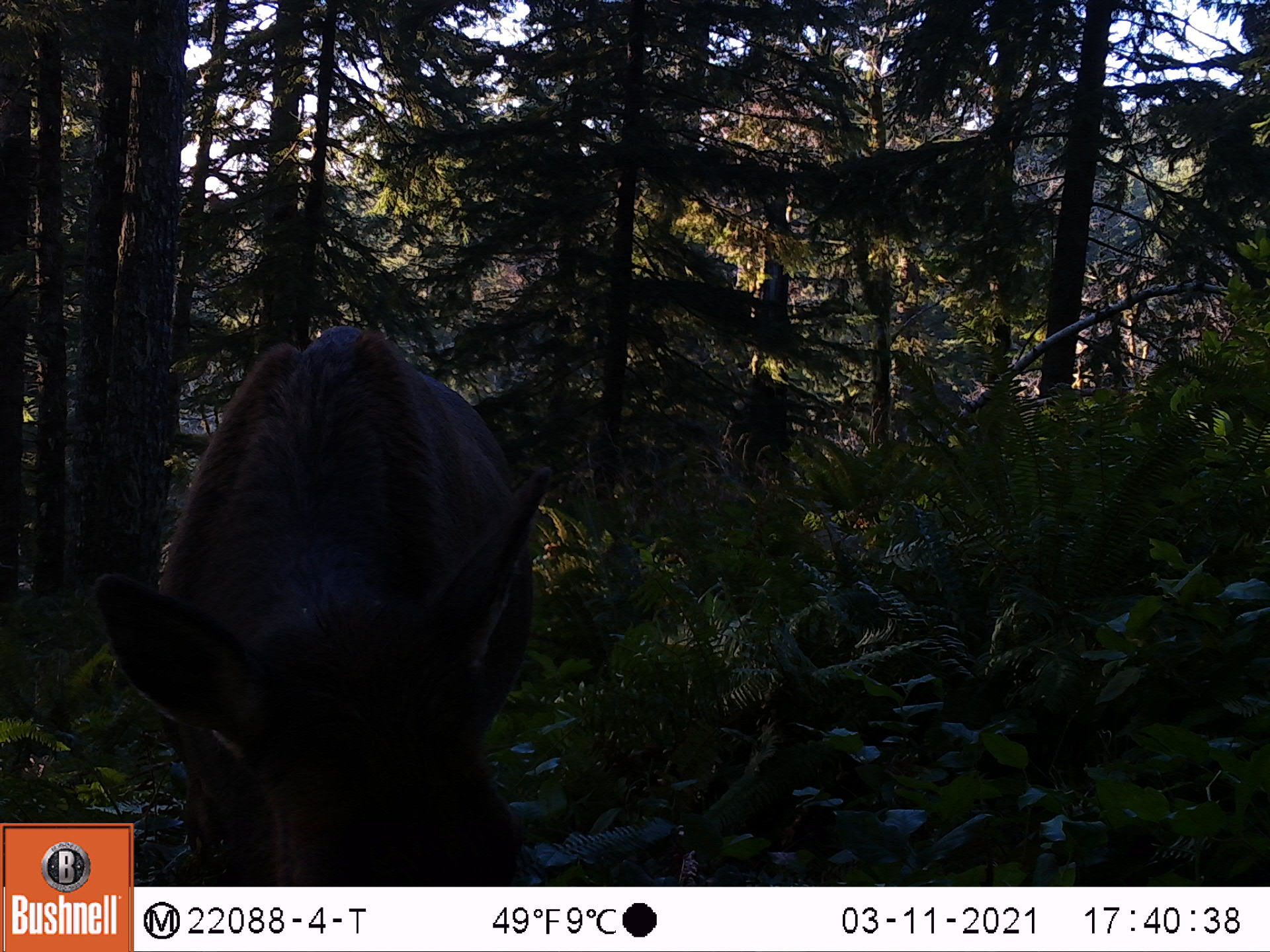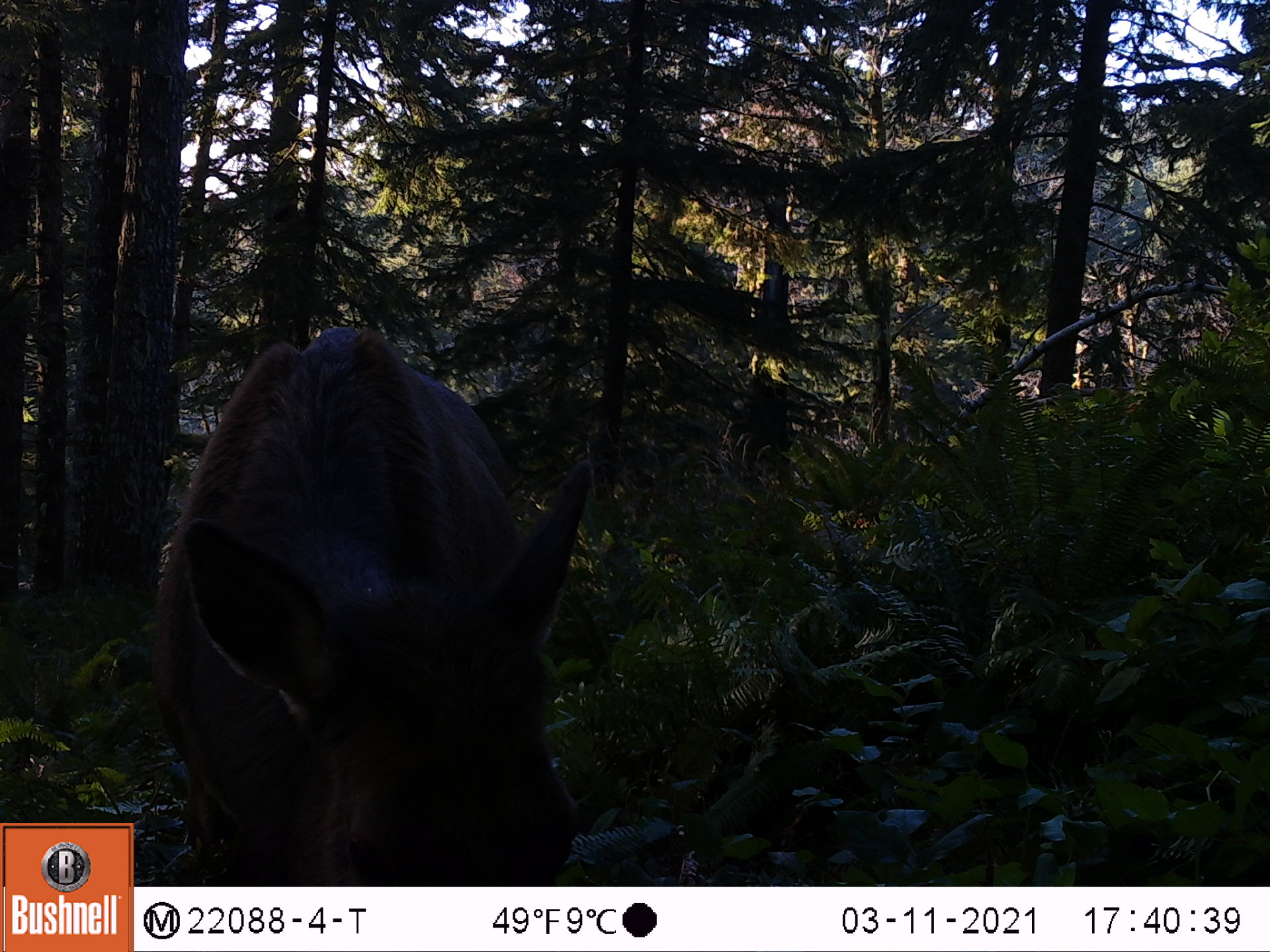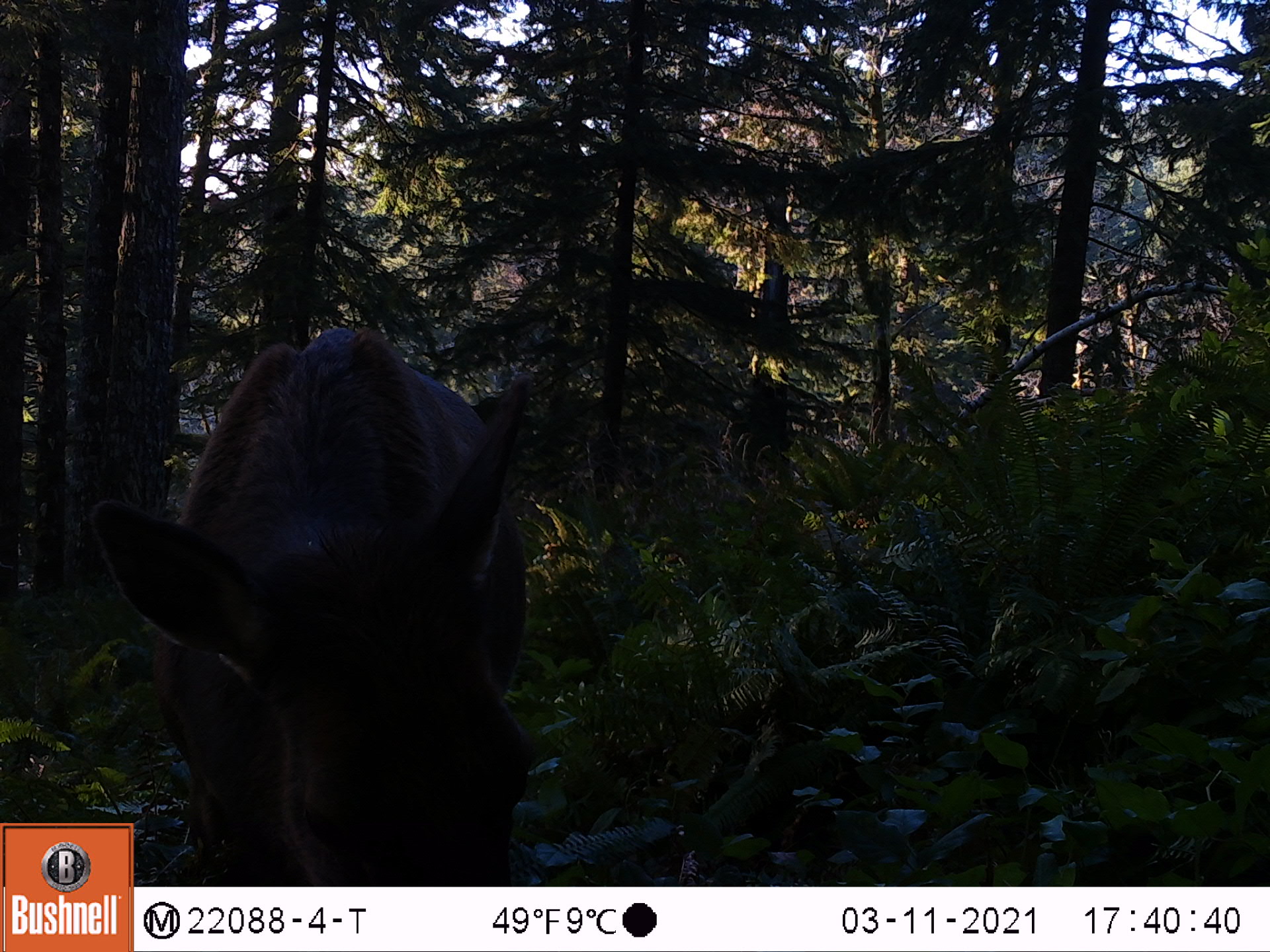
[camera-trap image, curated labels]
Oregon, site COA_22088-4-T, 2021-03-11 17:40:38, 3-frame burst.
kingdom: Animalia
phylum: Chordata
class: Mammalia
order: Artiodactyla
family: Cervidae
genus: Cervus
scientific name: Cervus canadensis roosevelti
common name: roosevelt elk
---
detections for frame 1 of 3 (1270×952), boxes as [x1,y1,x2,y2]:
roosevelt elk: [135,312,581,885]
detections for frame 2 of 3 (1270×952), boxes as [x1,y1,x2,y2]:
roosevelt elk: [134,303,628,885]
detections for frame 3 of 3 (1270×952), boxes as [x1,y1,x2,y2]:
roosevelt elk: [136,301,565,883]